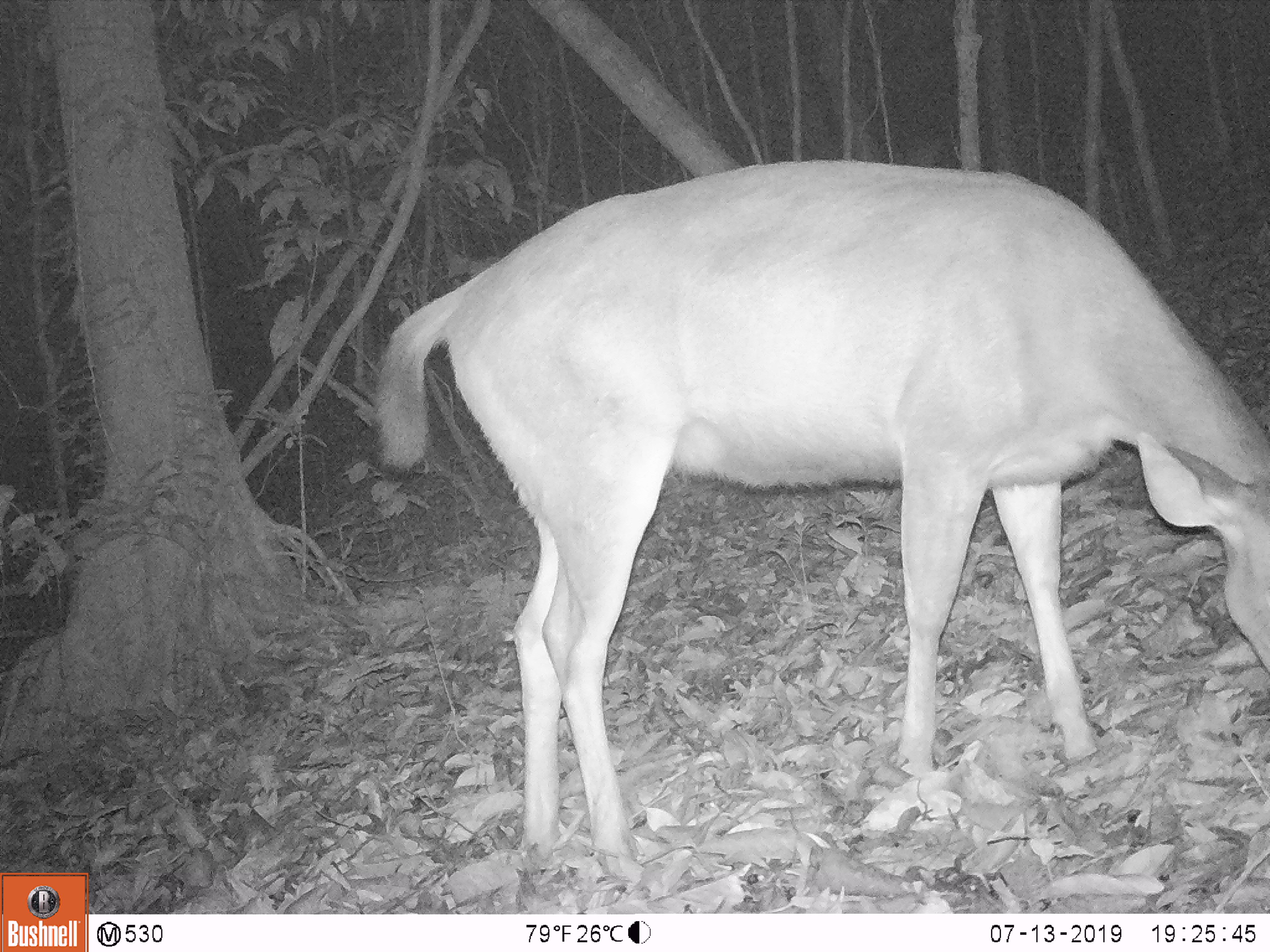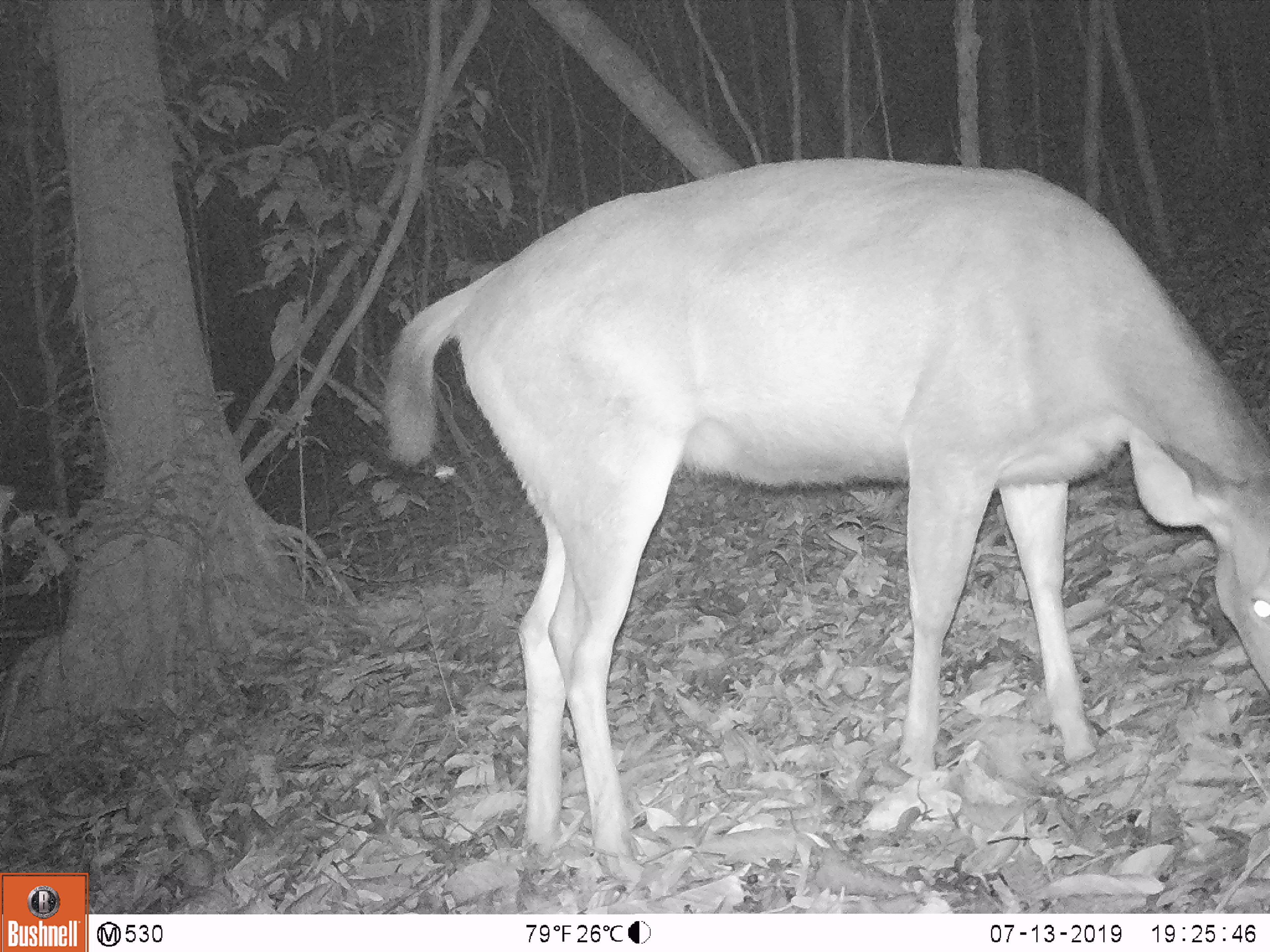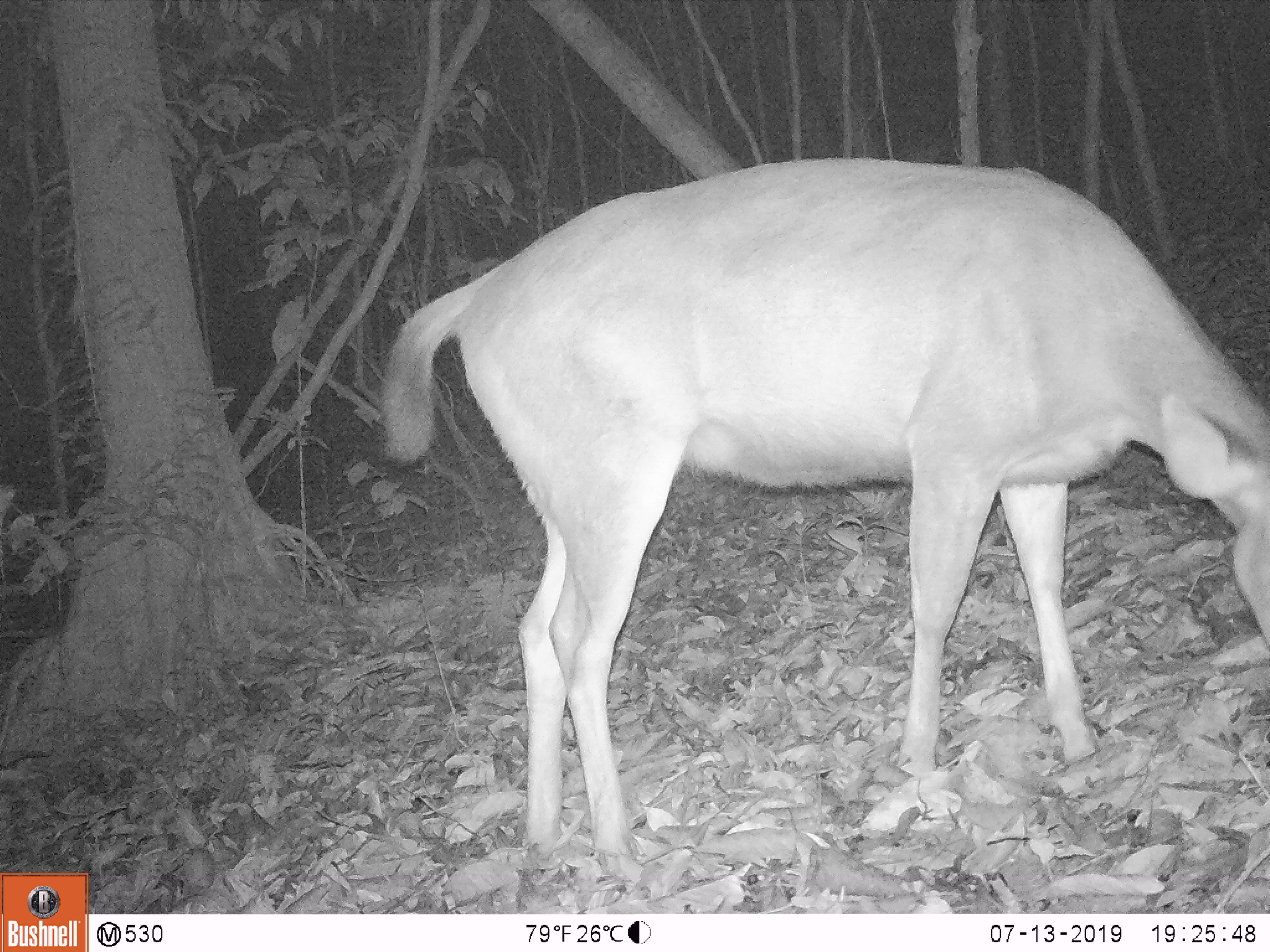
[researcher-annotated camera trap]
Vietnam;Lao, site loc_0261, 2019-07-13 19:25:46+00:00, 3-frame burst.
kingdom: Animalia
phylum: Chordata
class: Mammalia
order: Artiodactyla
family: Cervidae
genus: Rusa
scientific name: Rusa unicolor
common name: sambar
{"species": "sambar (Rusa unicolor)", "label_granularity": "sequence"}